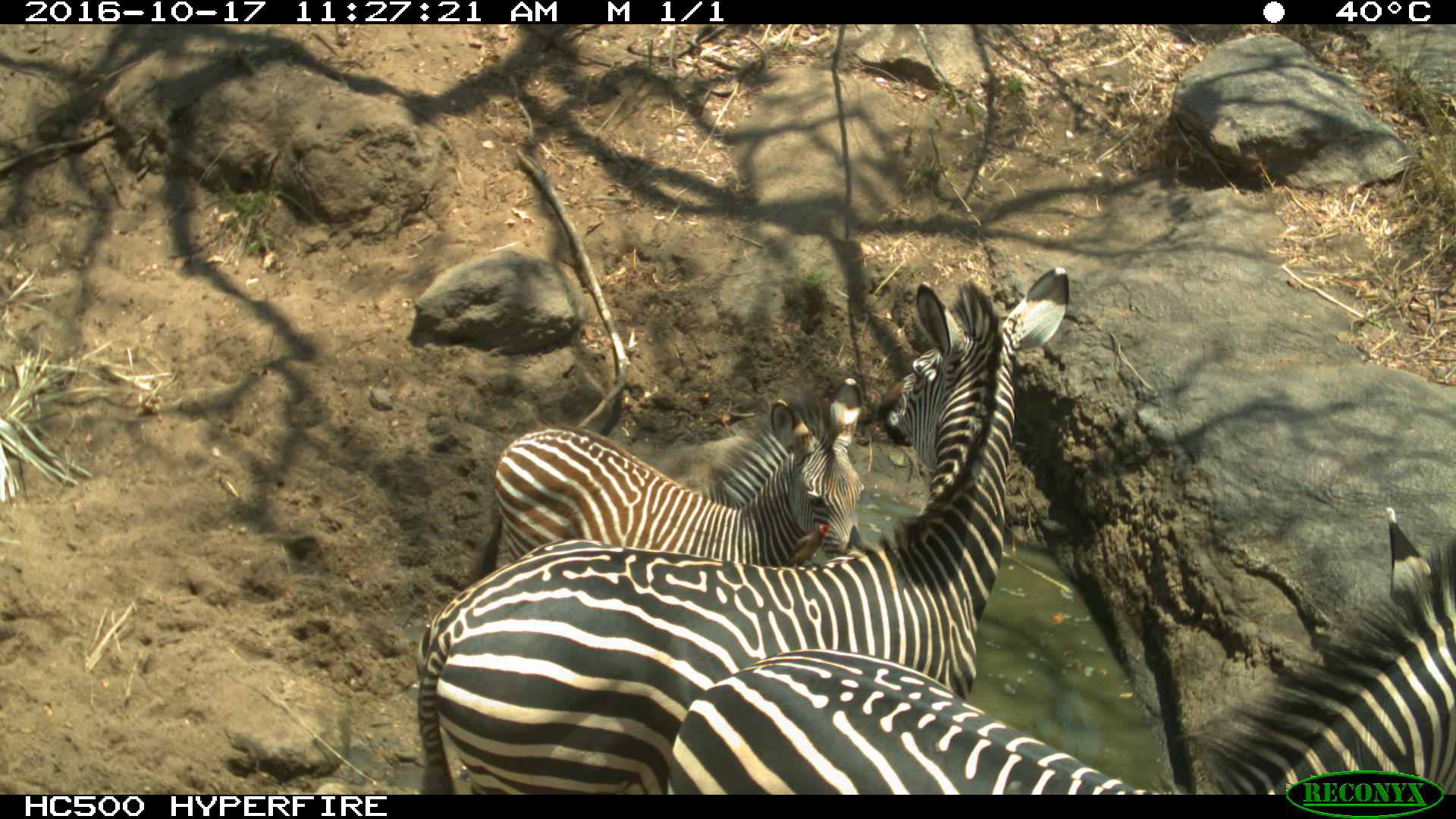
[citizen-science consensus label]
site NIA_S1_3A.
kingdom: Animalia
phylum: Chordata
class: Mammalia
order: Perissodactyla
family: Equidae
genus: Equus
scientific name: Equus quagga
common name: plains zebra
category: zebraplains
Zebraplains (plains zebra) (Equus quagga), count 3. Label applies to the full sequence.